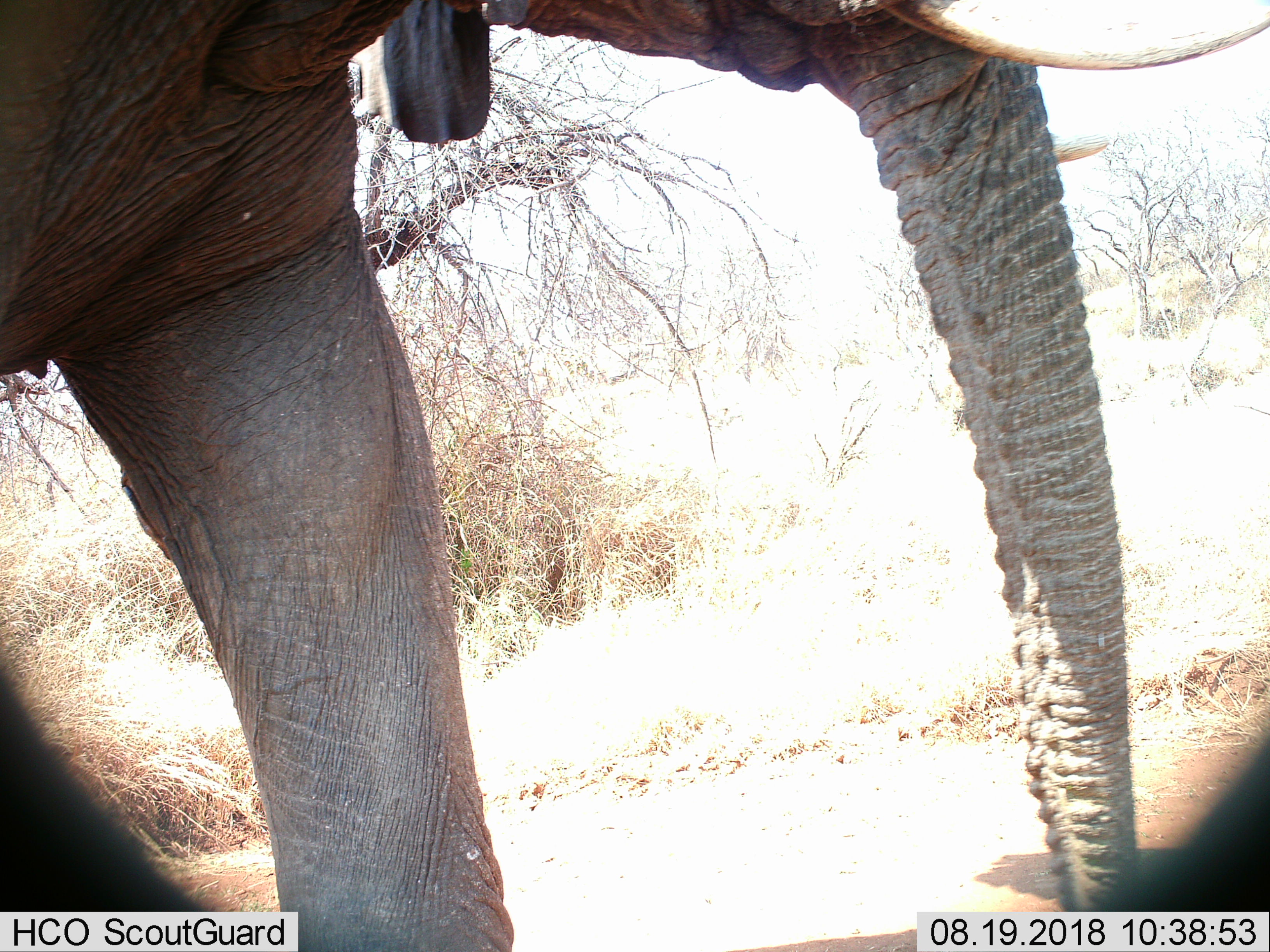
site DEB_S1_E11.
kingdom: Animalia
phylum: Chordata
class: Mammalia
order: Proboscidea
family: Elephantidae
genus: Loxodonta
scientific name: Loxodonta africana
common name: african bush elephant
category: elephant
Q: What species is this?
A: Elephant (african bush elephant) (Loxodonta africana).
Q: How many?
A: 1.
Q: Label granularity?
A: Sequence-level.